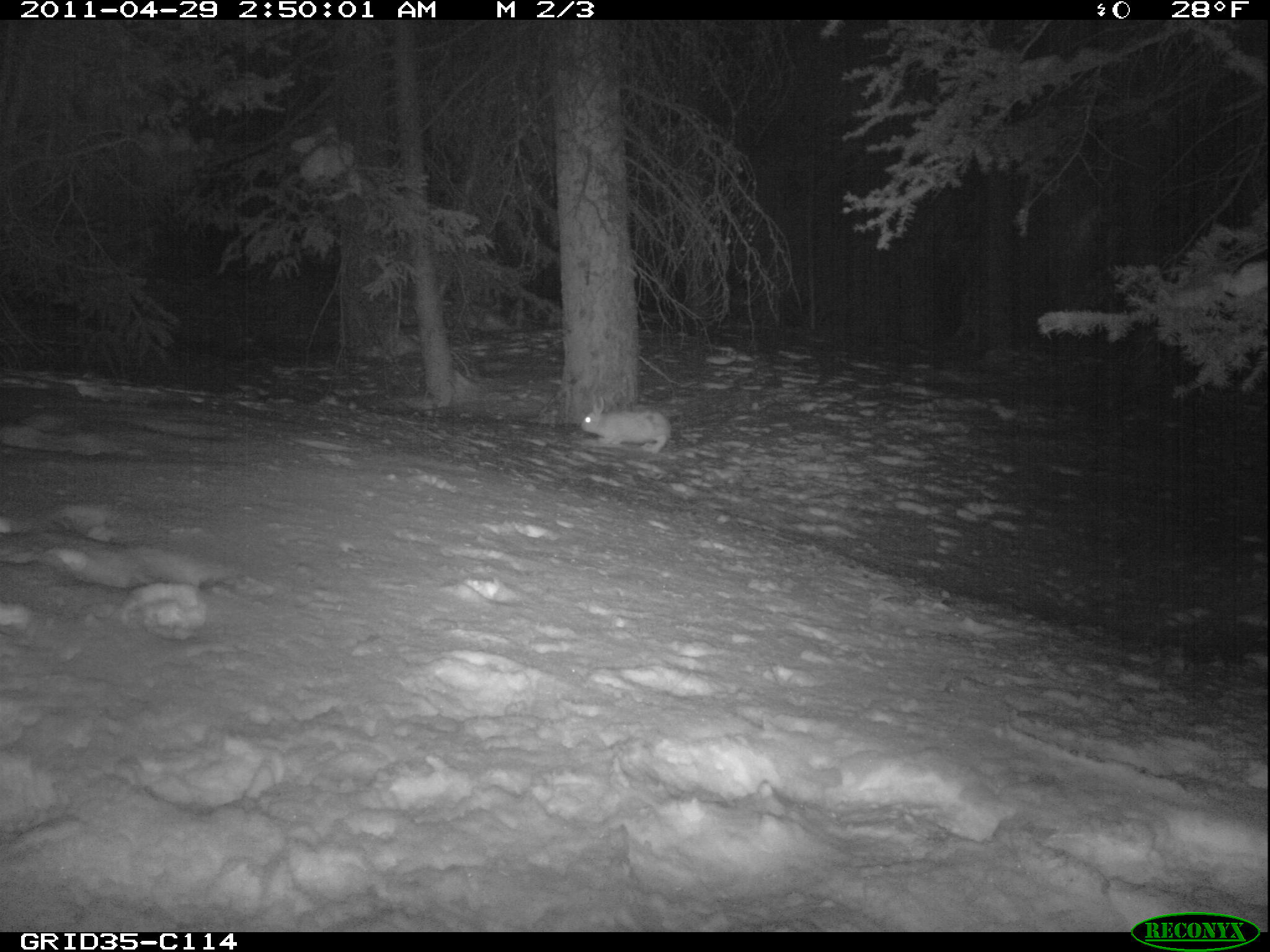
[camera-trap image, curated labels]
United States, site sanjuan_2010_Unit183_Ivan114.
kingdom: Animalia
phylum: Chordata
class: Mammalia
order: Lagomorpha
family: Leporidae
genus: Lepus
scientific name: Lepus americanus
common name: snowshoe hare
Lepus americanus (snowshoe hare).